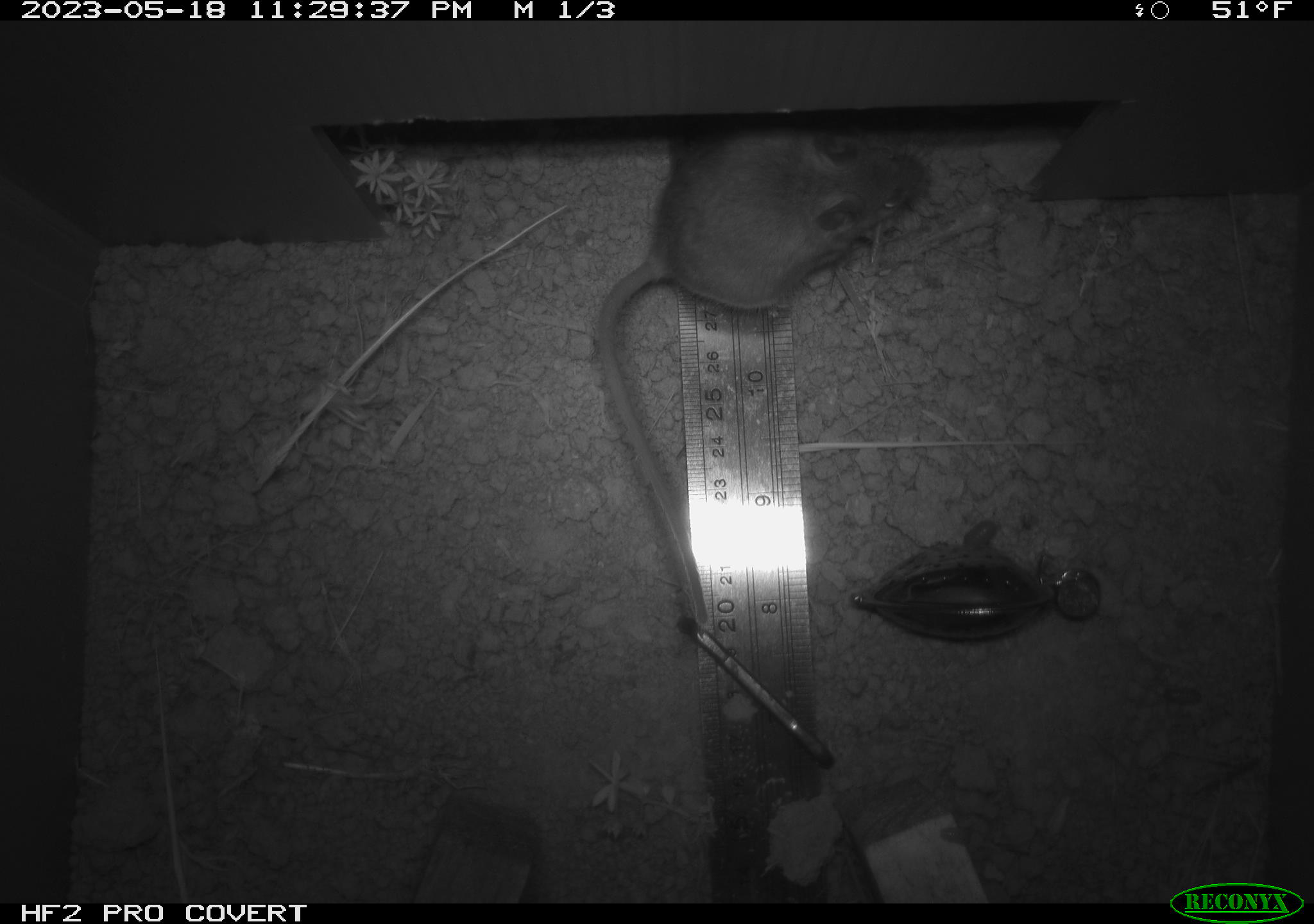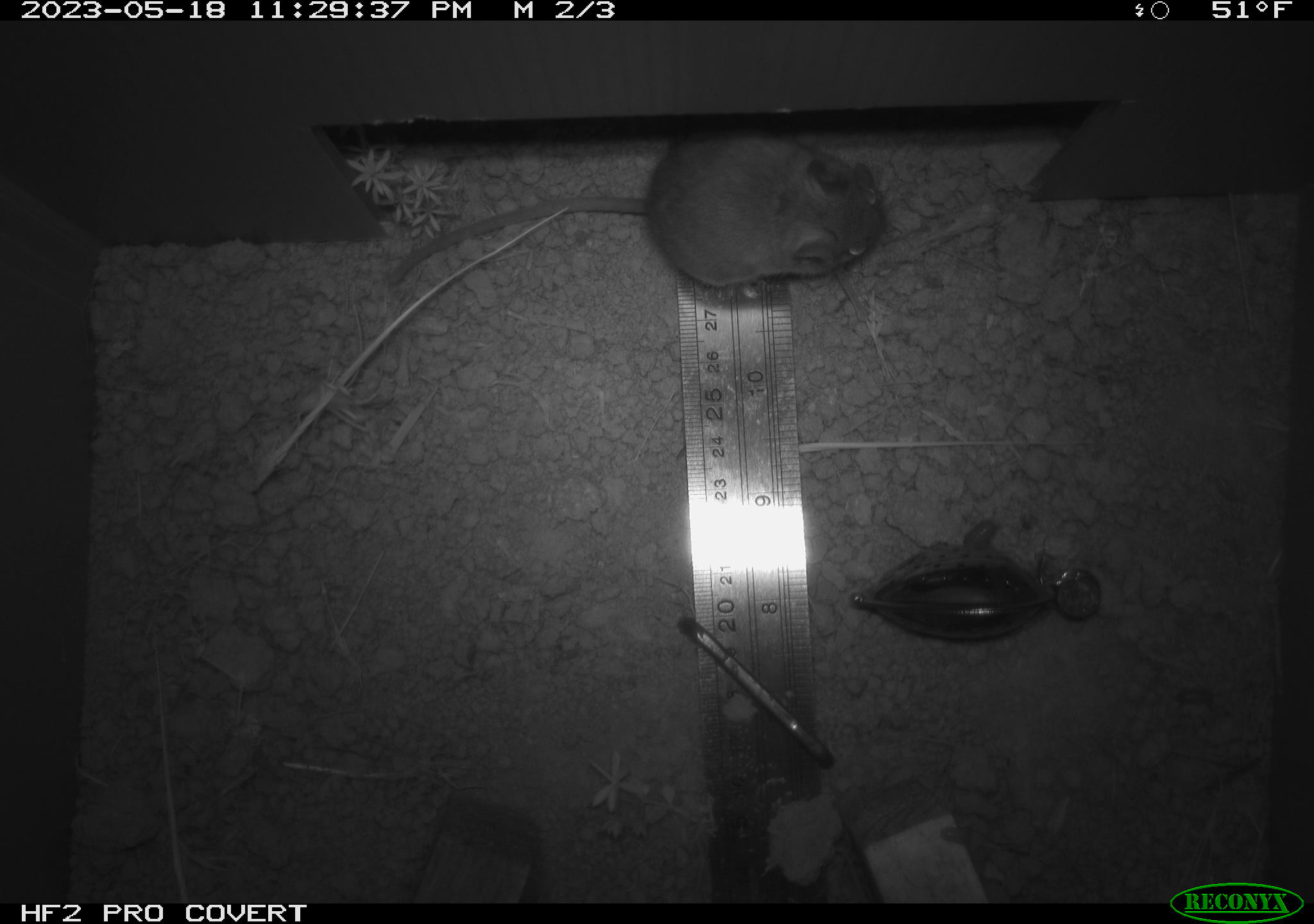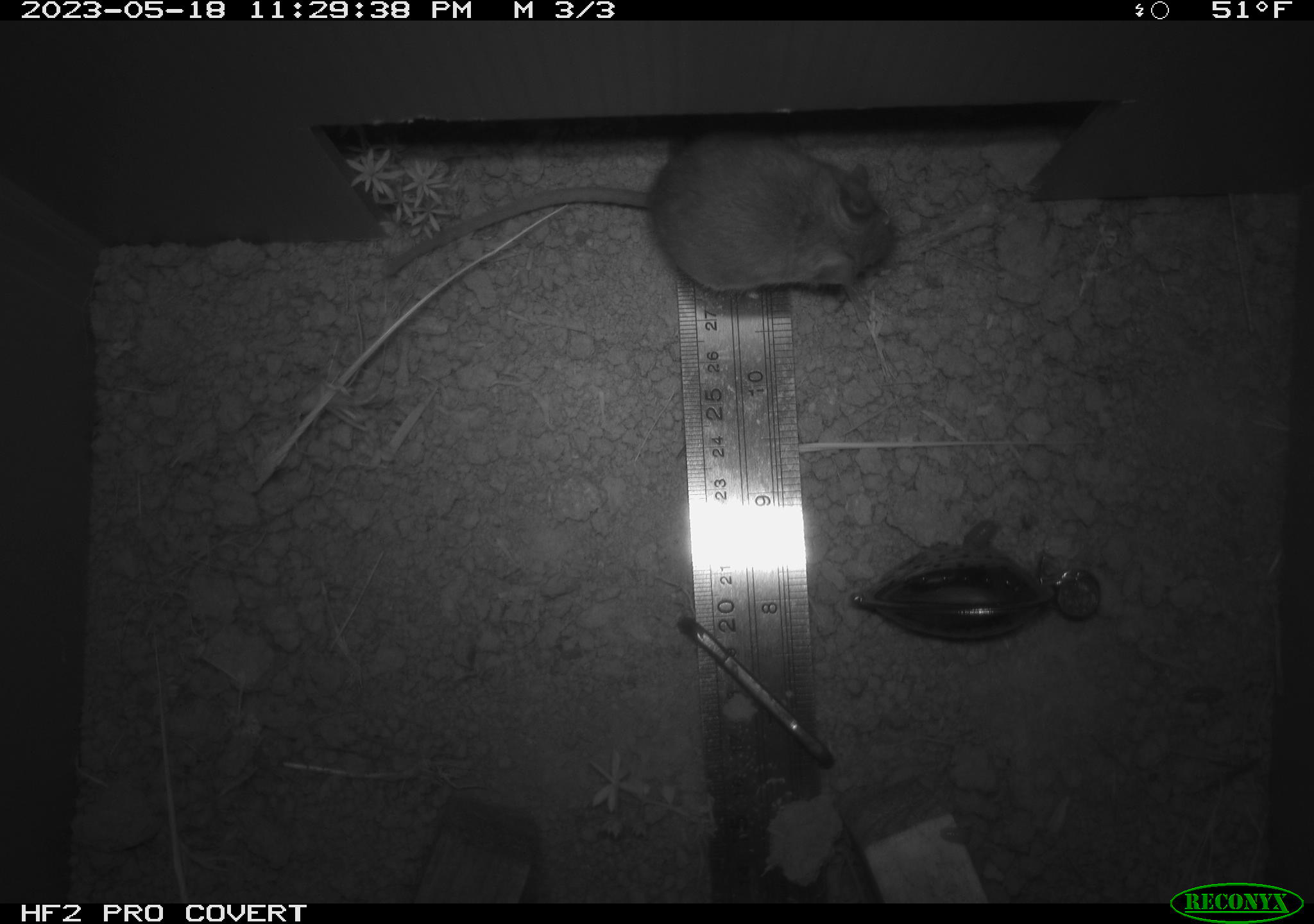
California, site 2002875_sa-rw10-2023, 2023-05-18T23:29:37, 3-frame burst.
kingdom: Animalia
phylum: Chordata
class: Mammalia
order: Rodentia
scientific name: Rodentia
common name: mouse species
Mouse species (Rodentia).